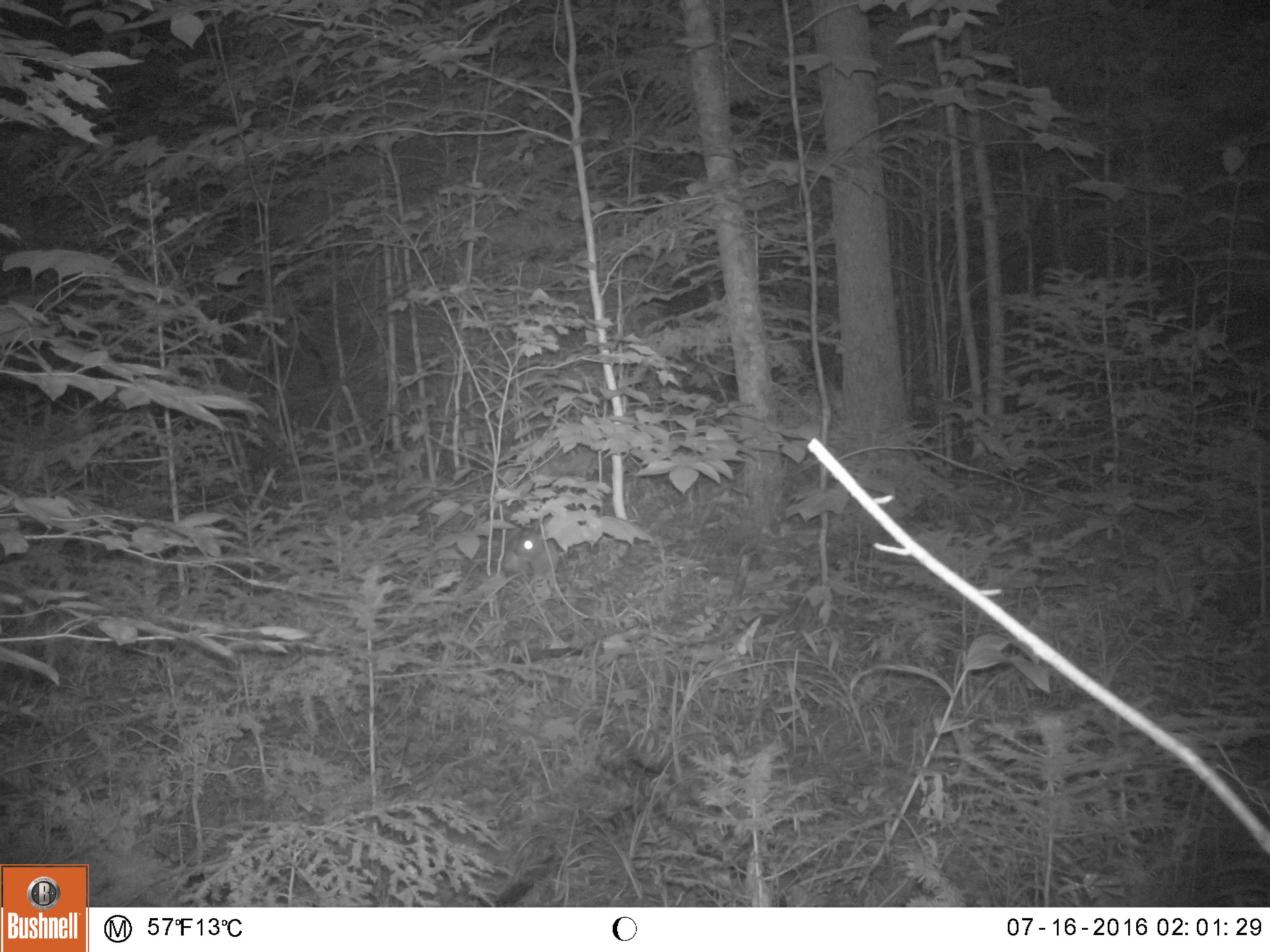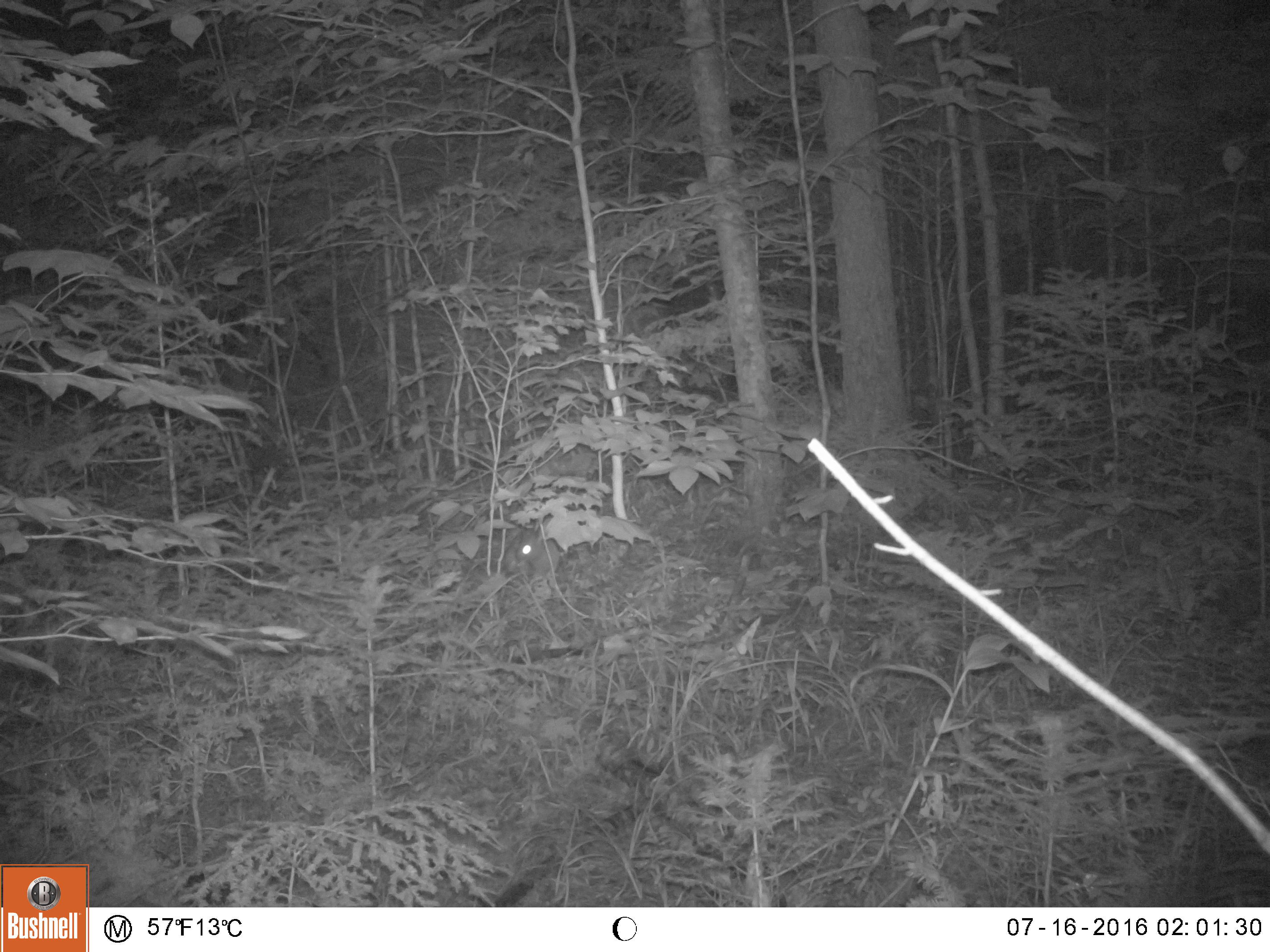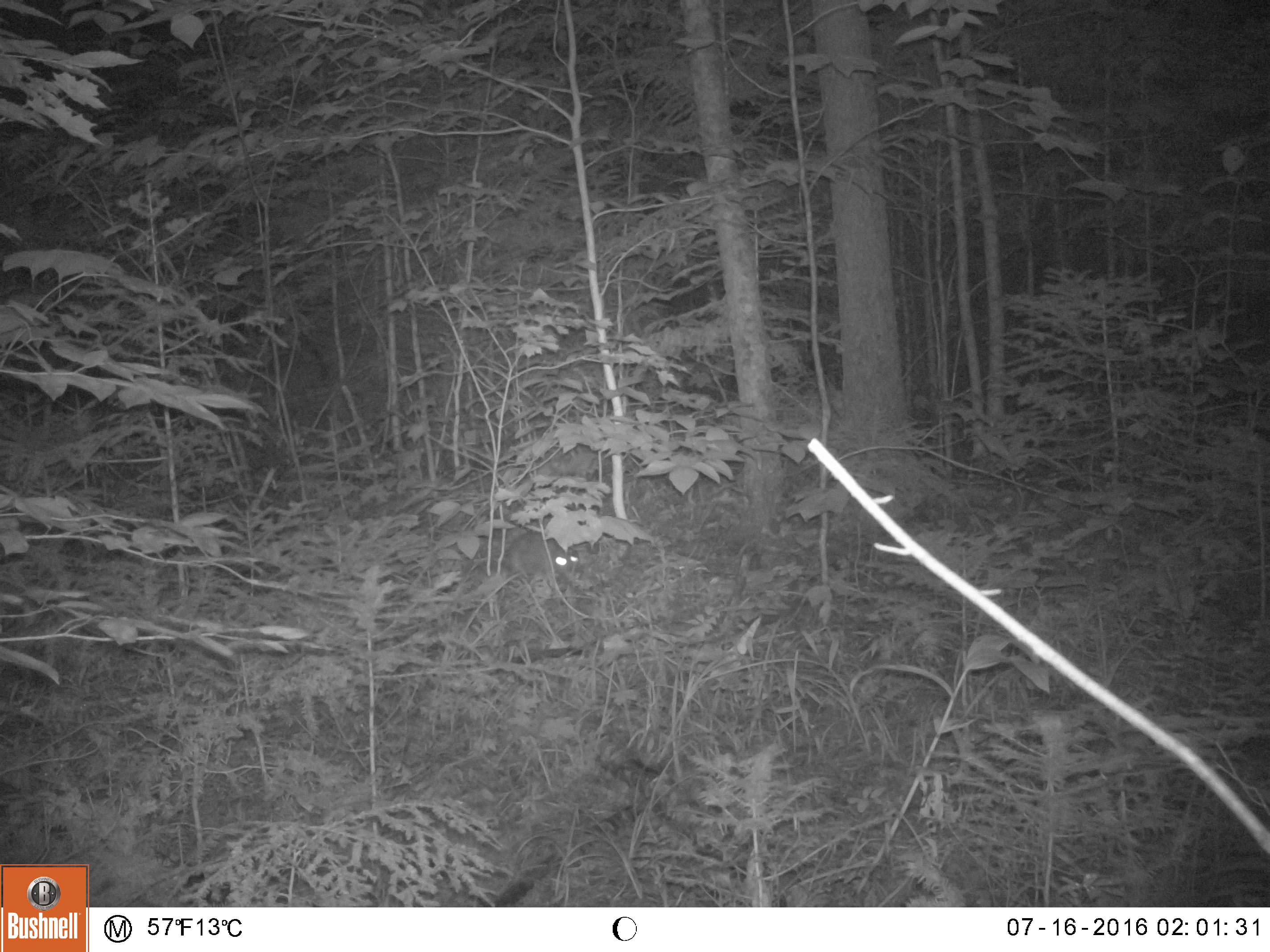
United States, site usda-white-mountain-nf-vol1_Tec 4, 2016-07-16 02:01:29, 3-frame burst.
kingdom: Animalia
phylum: Chordata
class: Mammalia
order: Lagomorpha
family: Leporidae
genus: Lepus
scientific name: Lepus americanus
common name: snowshoe hare